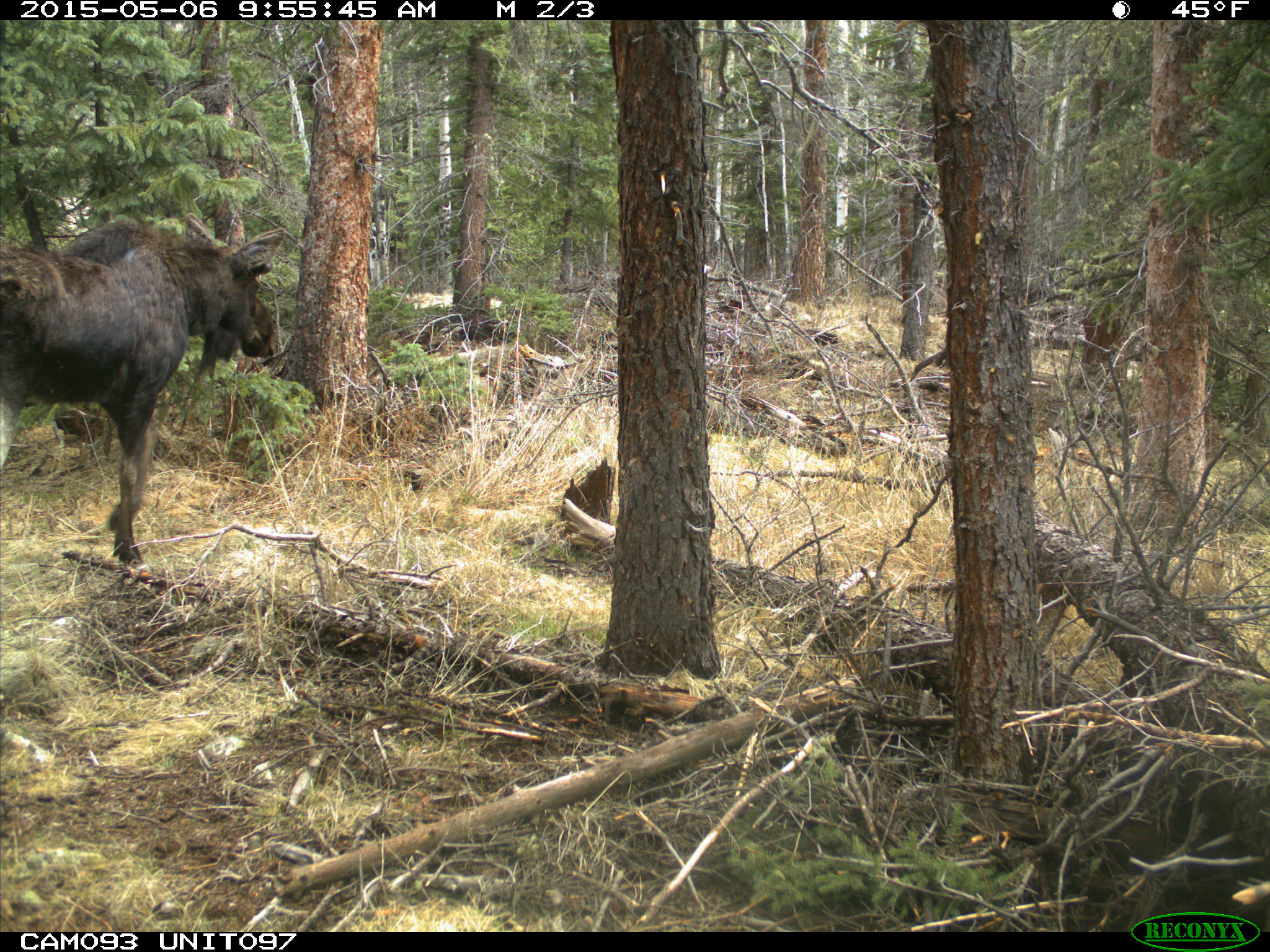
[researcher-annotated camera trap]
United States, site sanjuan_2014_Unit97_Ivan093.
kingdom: Animalia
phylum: Chordata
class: Mammalia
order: Artiodactyla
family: Cervidae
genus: Alces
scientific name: Alces alces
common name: moose